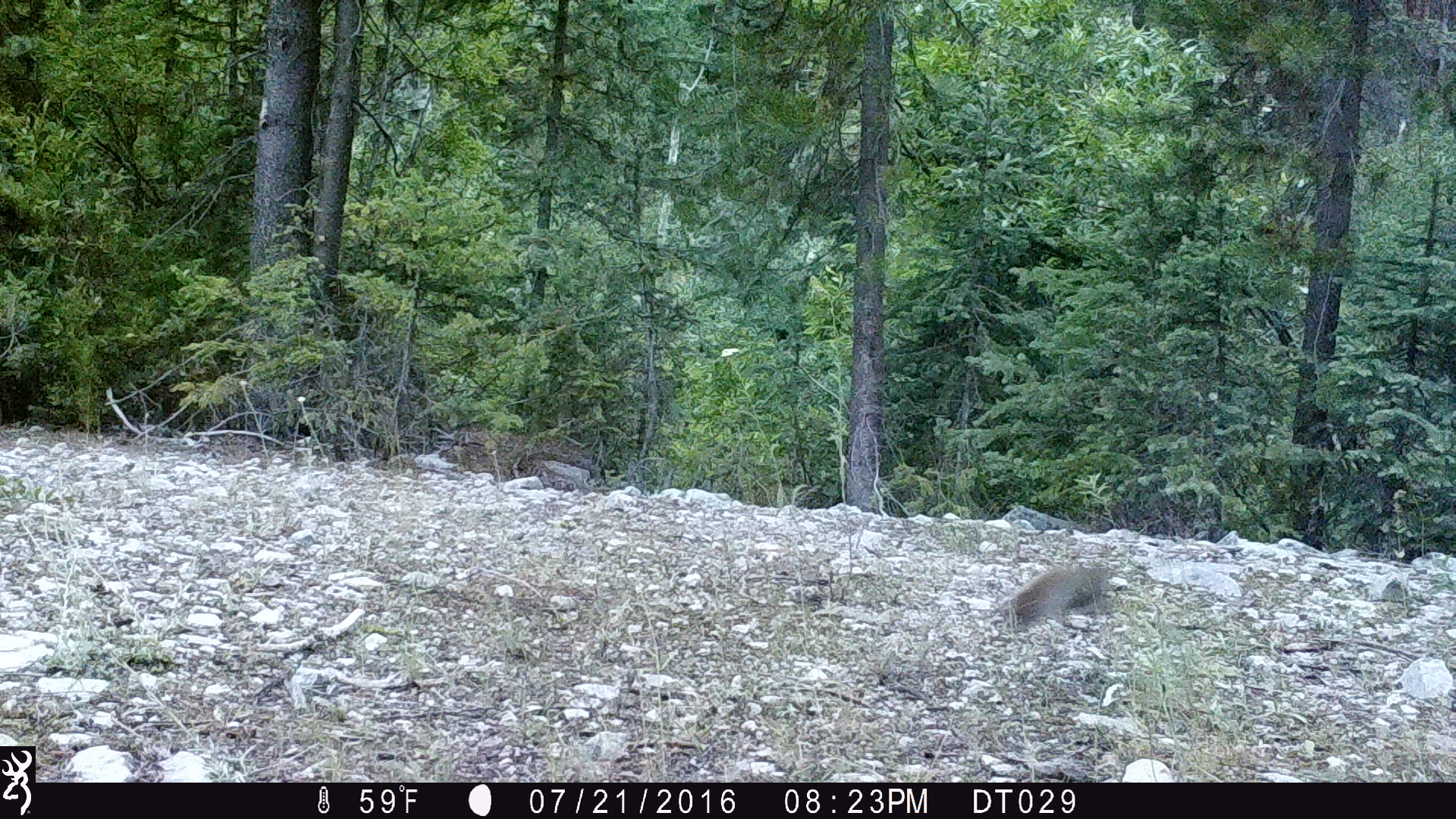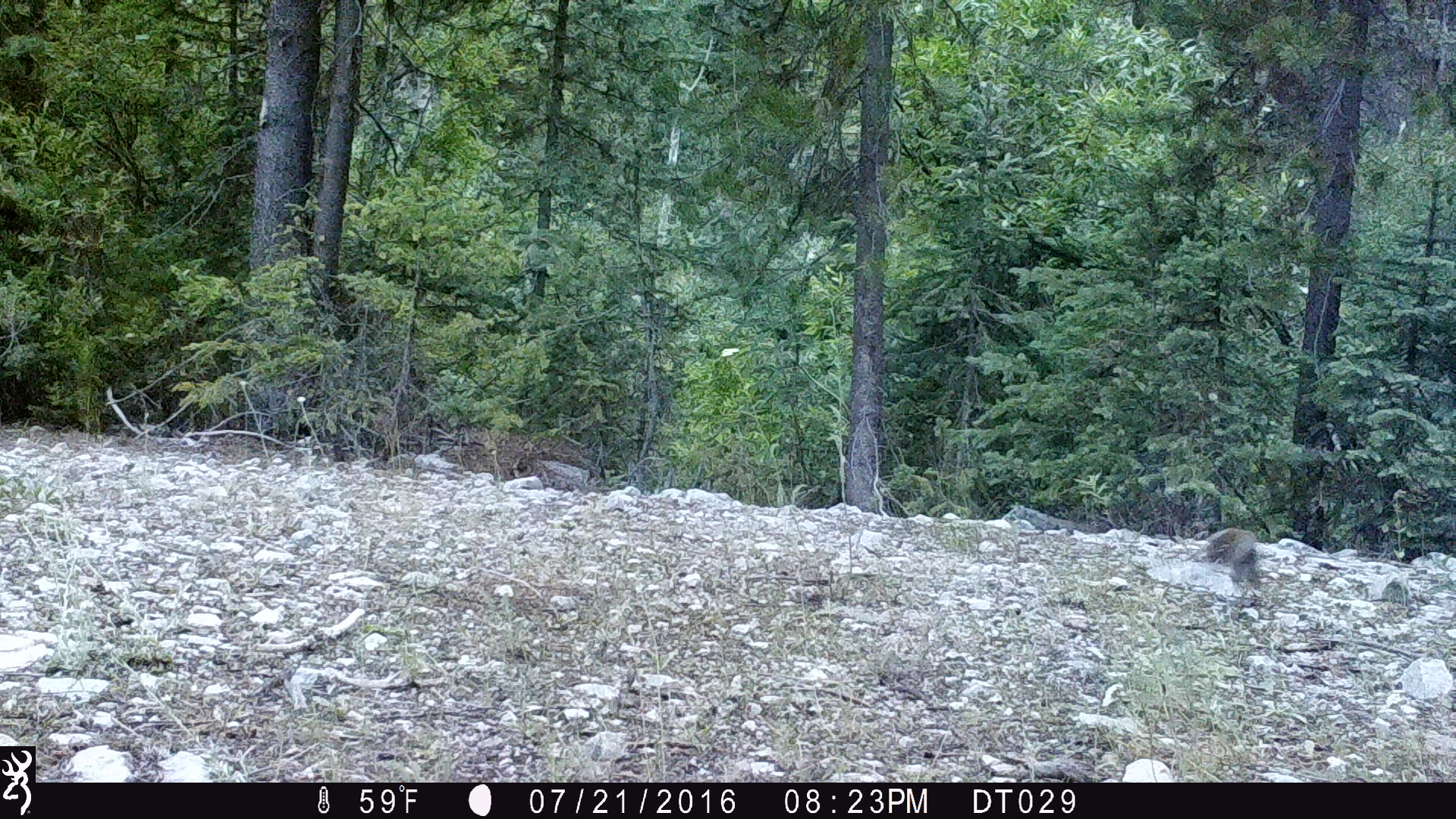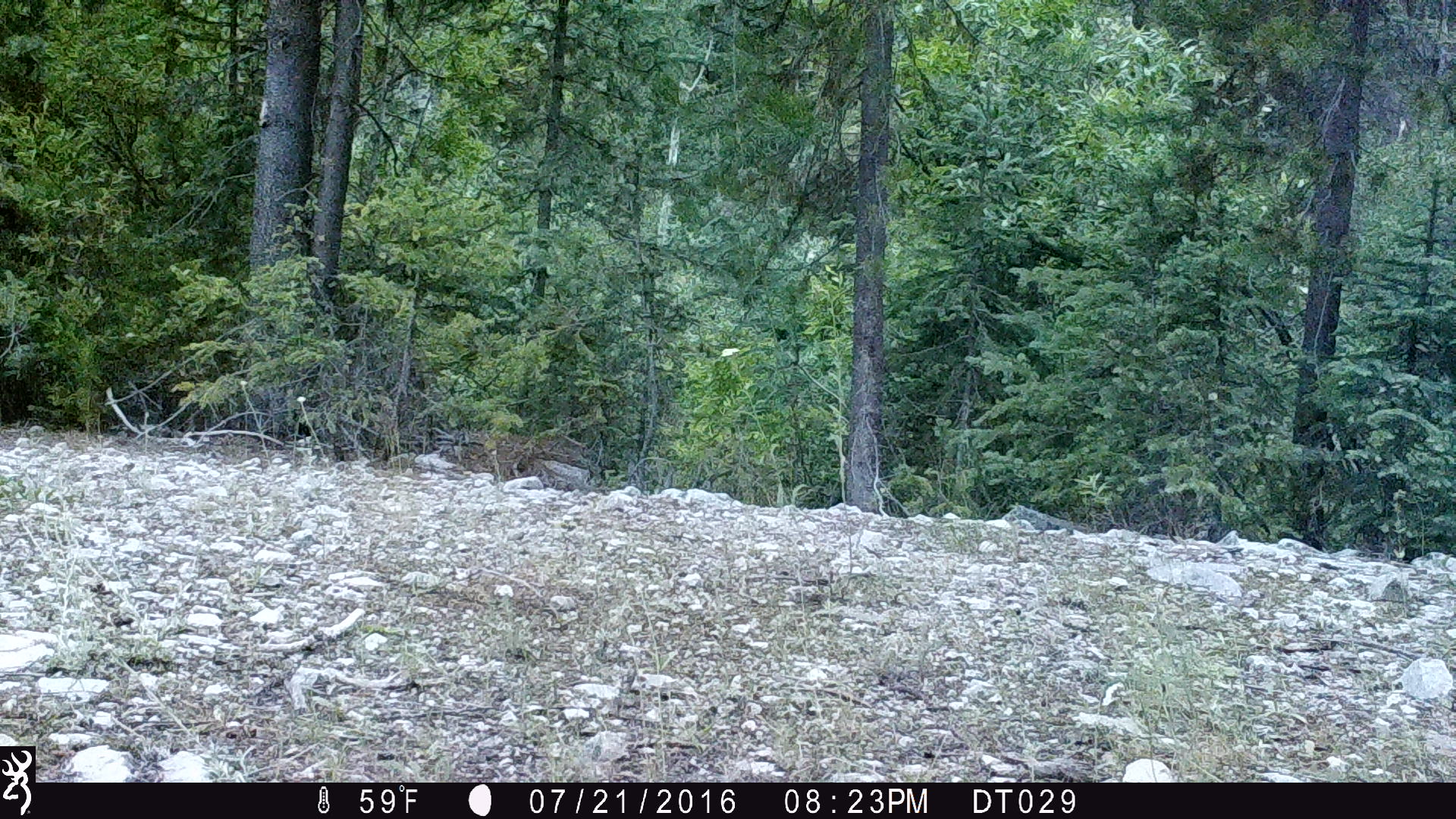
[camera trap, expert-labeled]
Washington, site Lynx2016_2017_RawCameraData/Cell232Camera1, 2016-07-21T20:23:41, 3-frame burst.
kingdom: Animalia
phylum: Chordata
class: Mammalia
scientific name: Mammalia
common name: small mammal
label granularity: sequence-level